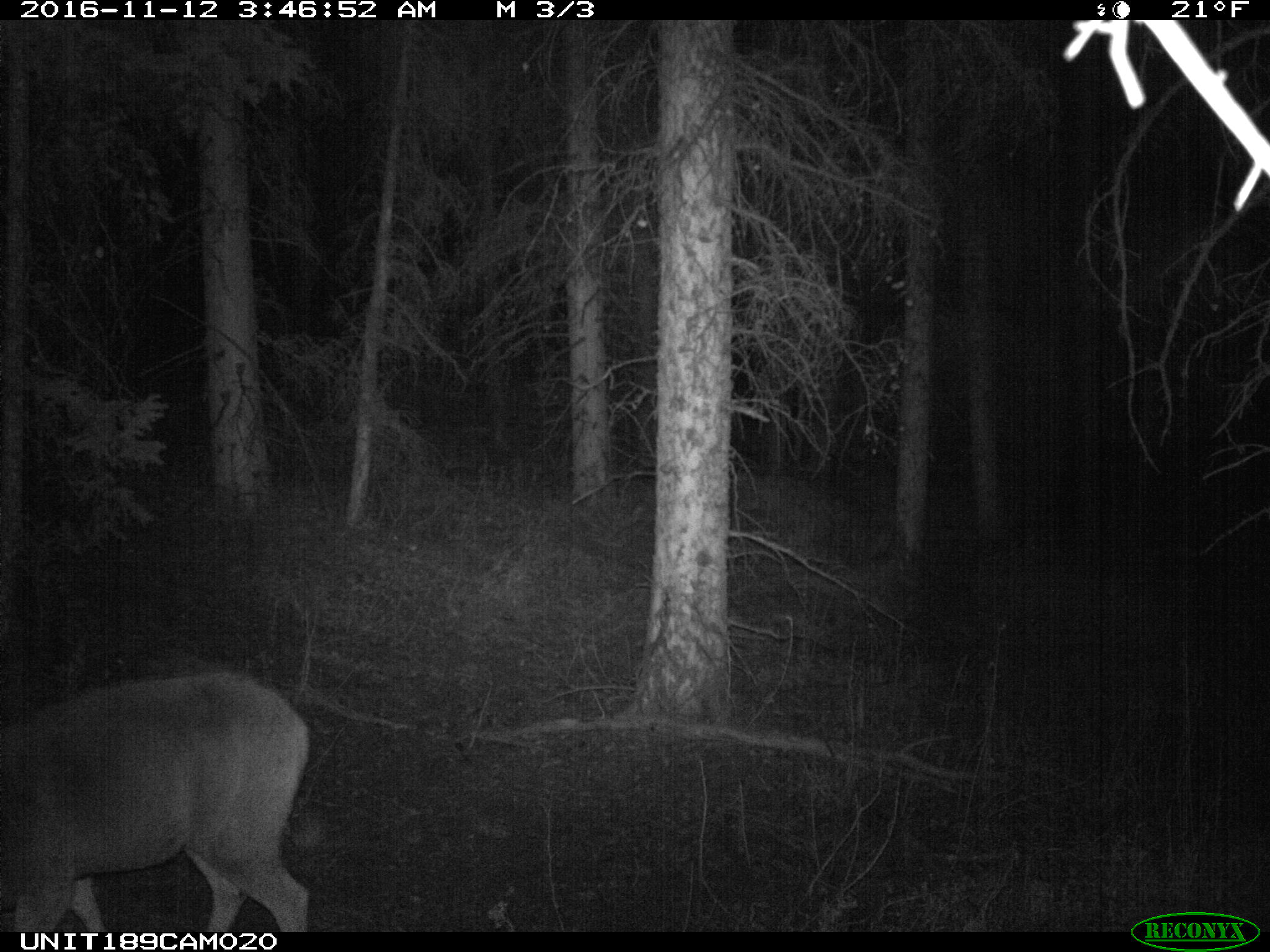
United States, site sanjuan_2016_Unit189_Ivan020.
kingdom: Animalia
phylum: Chordata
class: Mammalia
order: Artiodactyla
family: Cervidae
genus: Odocoileus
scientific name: Odocoileus hemionus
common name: mule deer